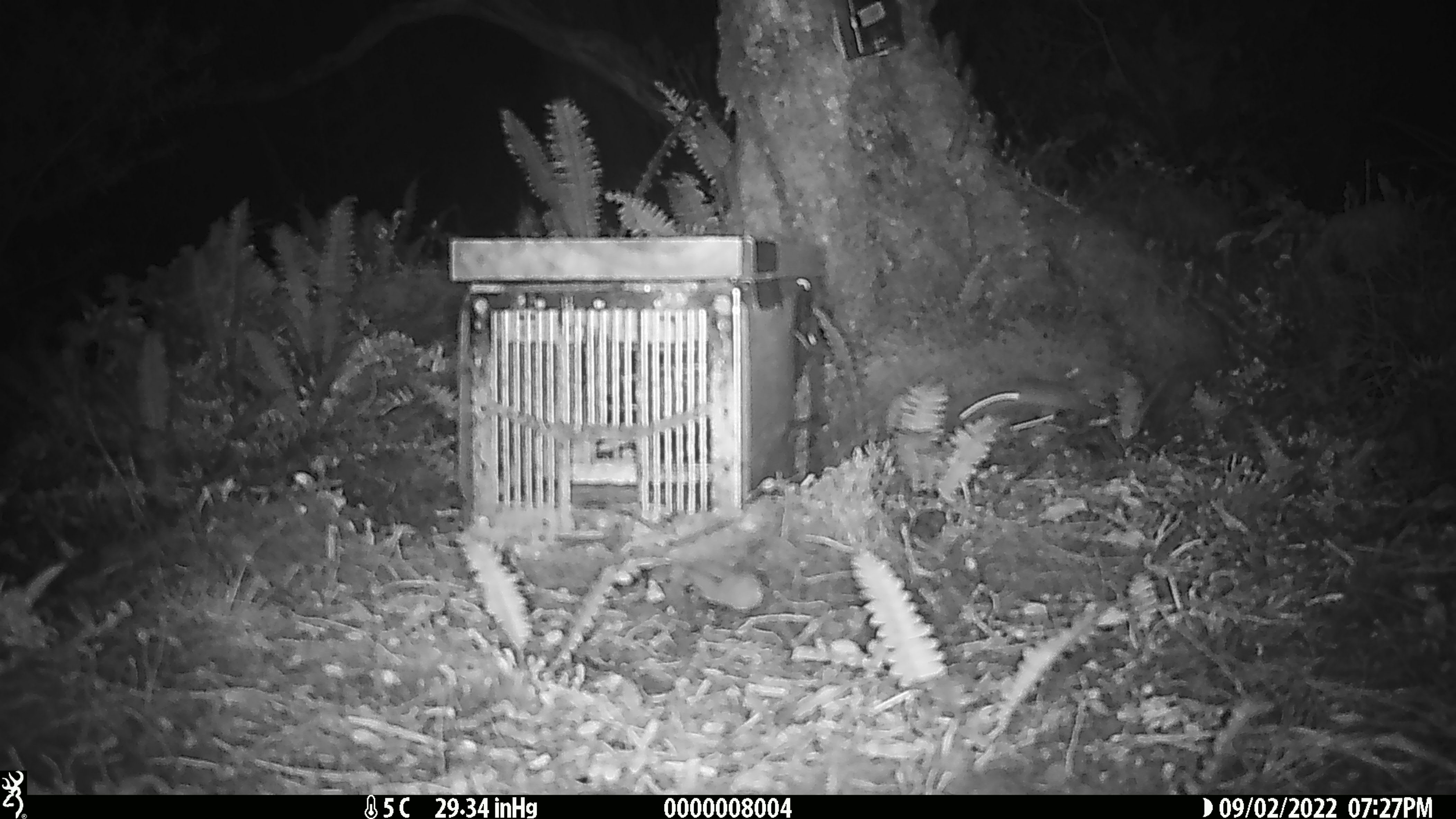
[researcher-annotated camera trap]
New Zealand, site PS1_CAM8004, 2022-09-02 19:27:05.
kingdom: Animalia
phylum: Chordata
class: Mammalia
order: Rodentia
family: Muridae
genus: Mus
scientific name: Mus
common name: mouse